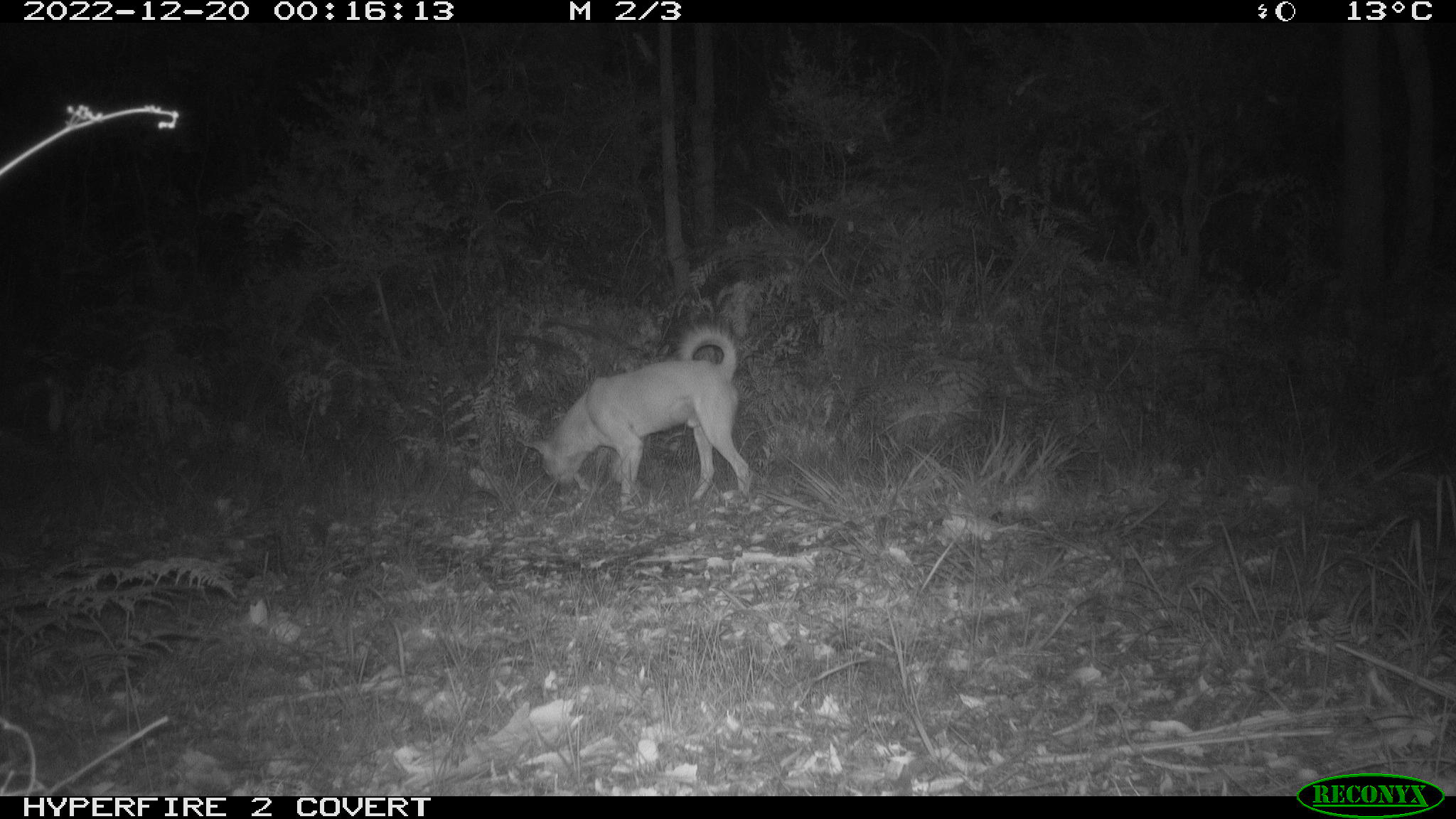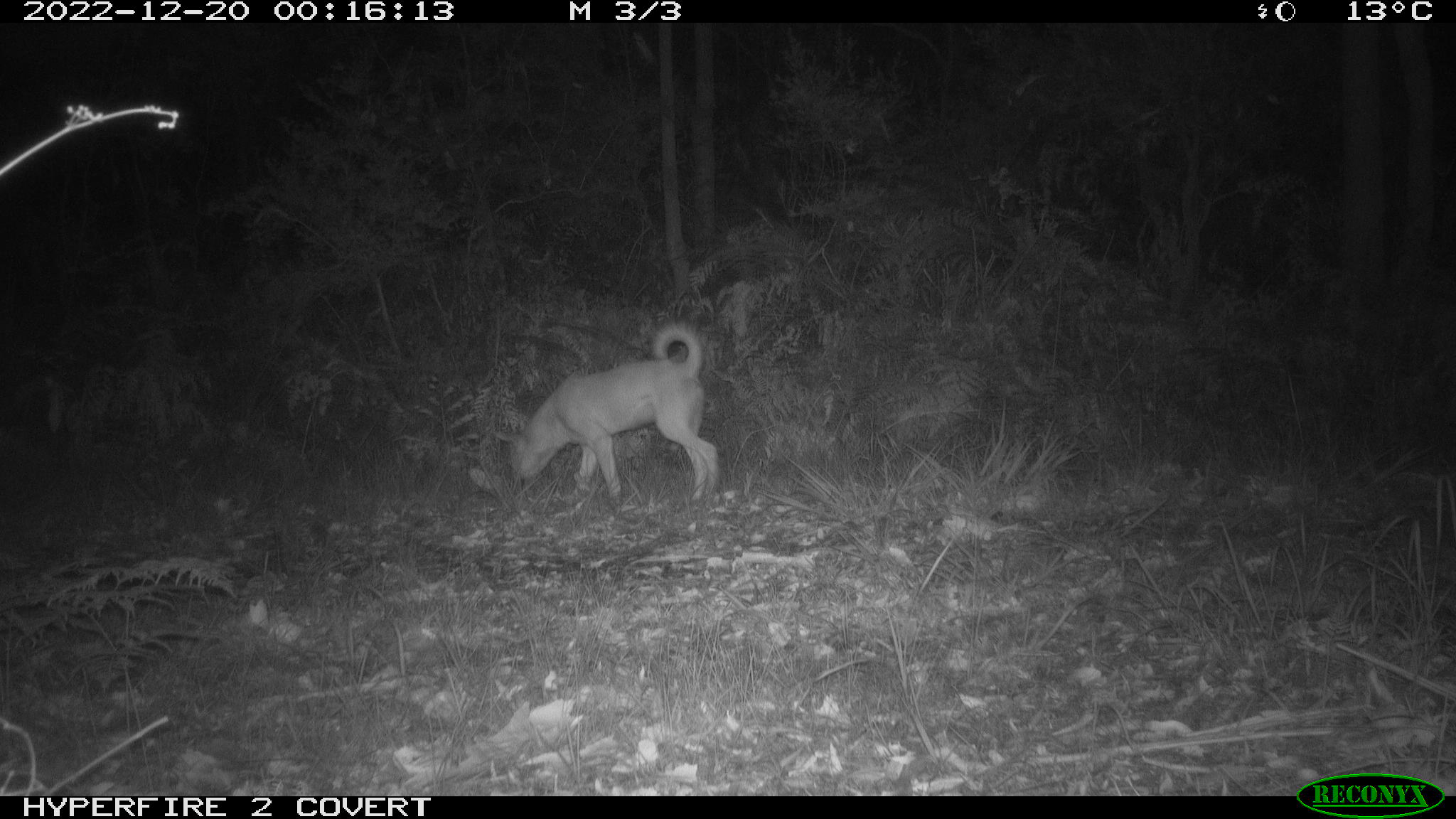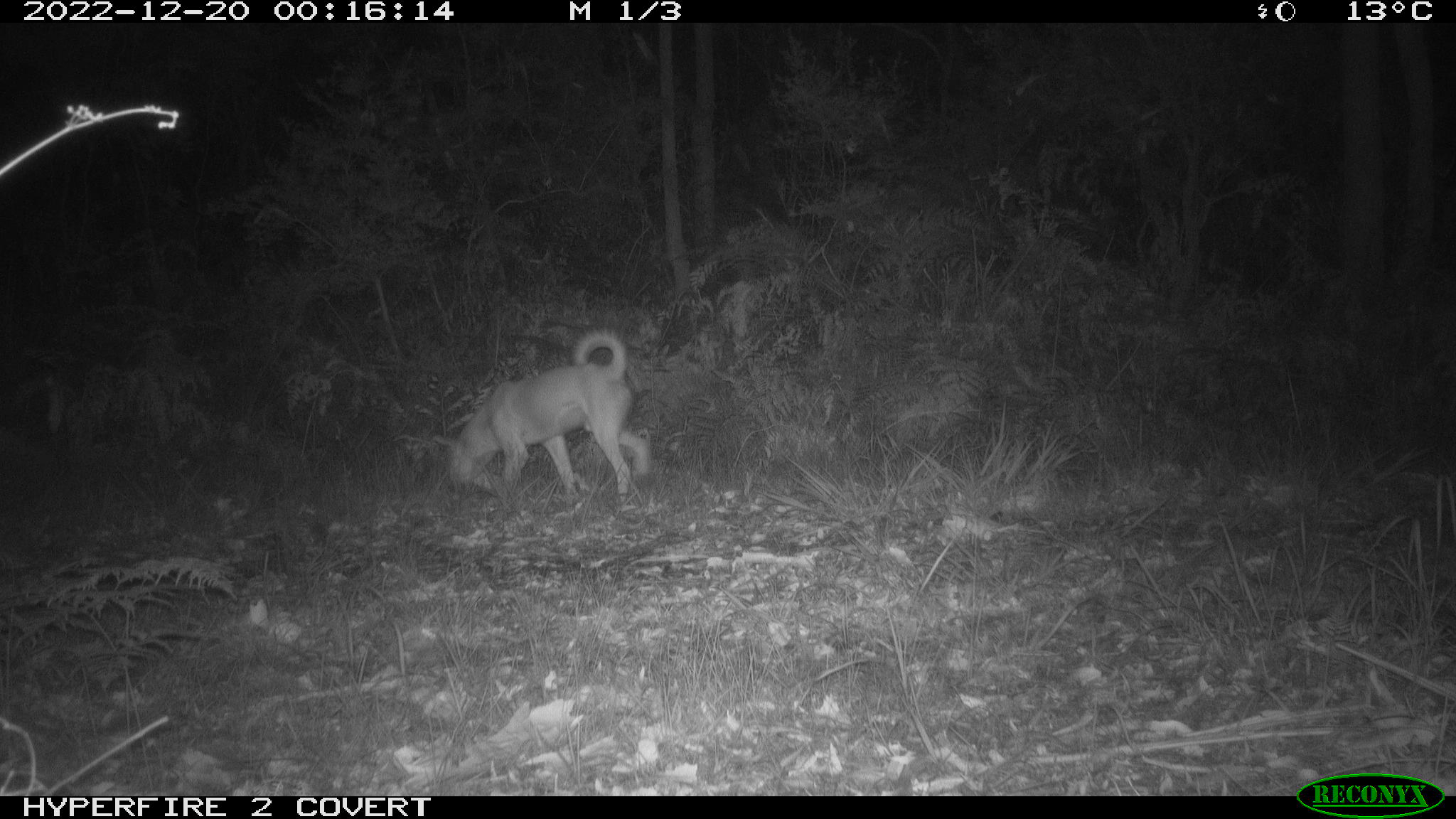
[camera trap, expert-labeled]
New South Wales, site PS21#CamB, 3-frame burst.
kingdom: Animalia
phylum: Chordata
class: Mammalia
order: Carnivora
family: Canidae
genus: Canis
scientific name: Canis familiaris dingo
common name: dingo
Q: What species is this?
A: Dingo (Canis familiaris dingo).